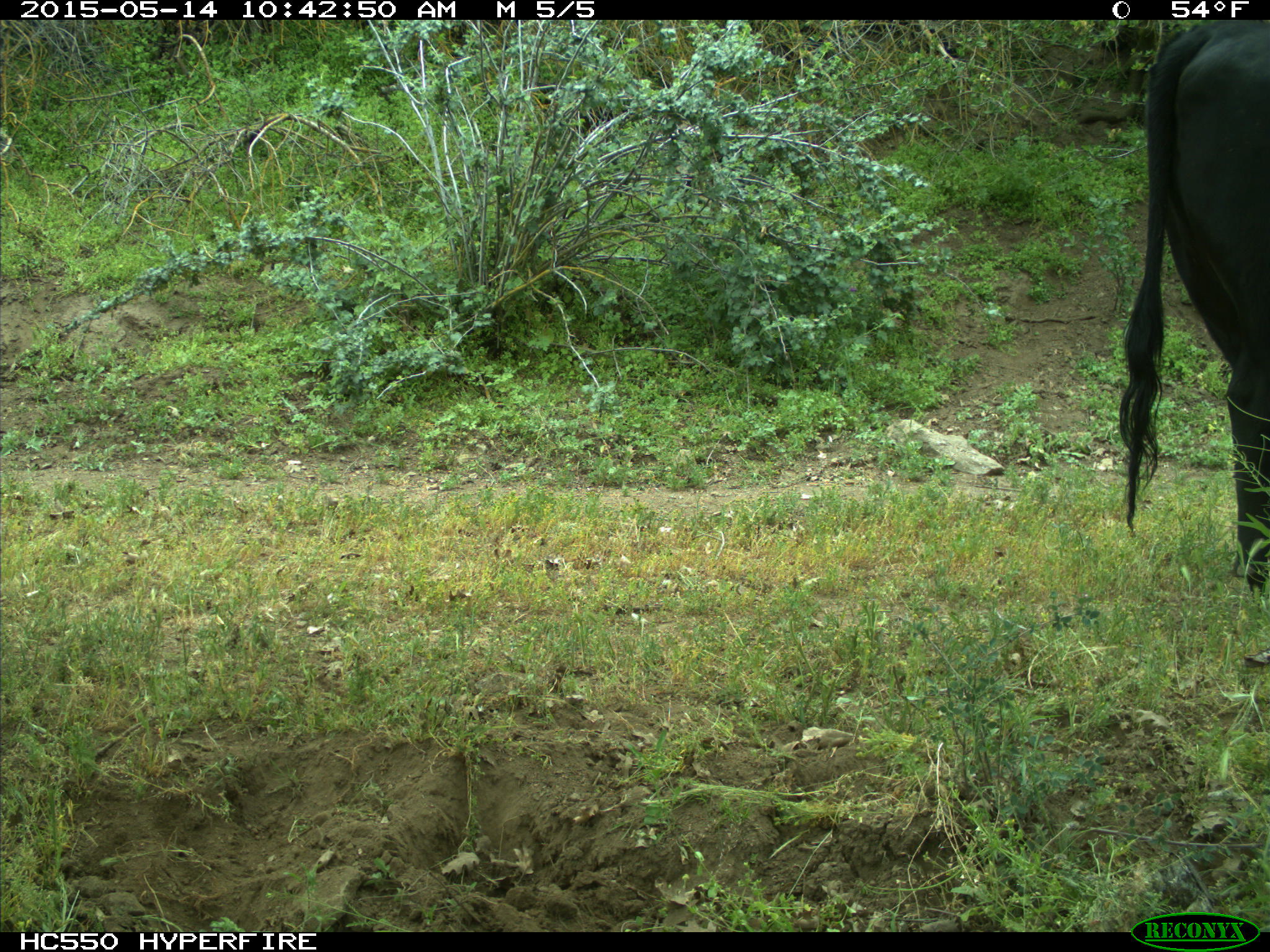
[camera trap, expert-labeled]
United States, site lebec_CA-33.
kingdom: Animalia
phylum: Chordata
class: Mammalia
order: Artiodactyla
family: Bovidae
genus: Bos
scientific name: Bos taurus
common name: domestic cow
Bos taurus (domestic cow).